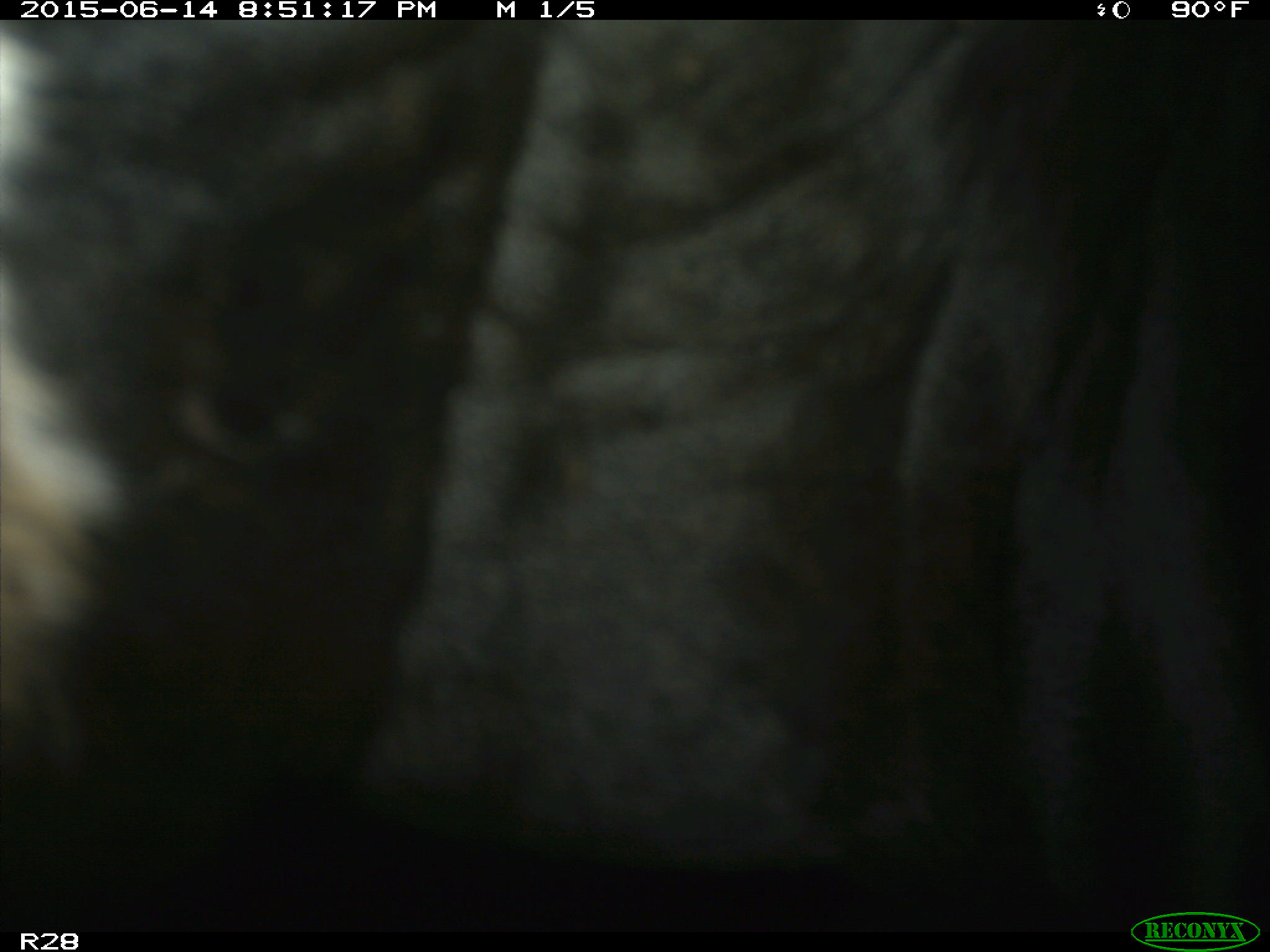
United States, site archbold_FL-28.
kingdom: Animalia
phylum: Chordata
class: Mammalia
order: Artiodactyla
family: Bovidae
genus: Bos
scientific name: Bos taurus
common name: domestic cow